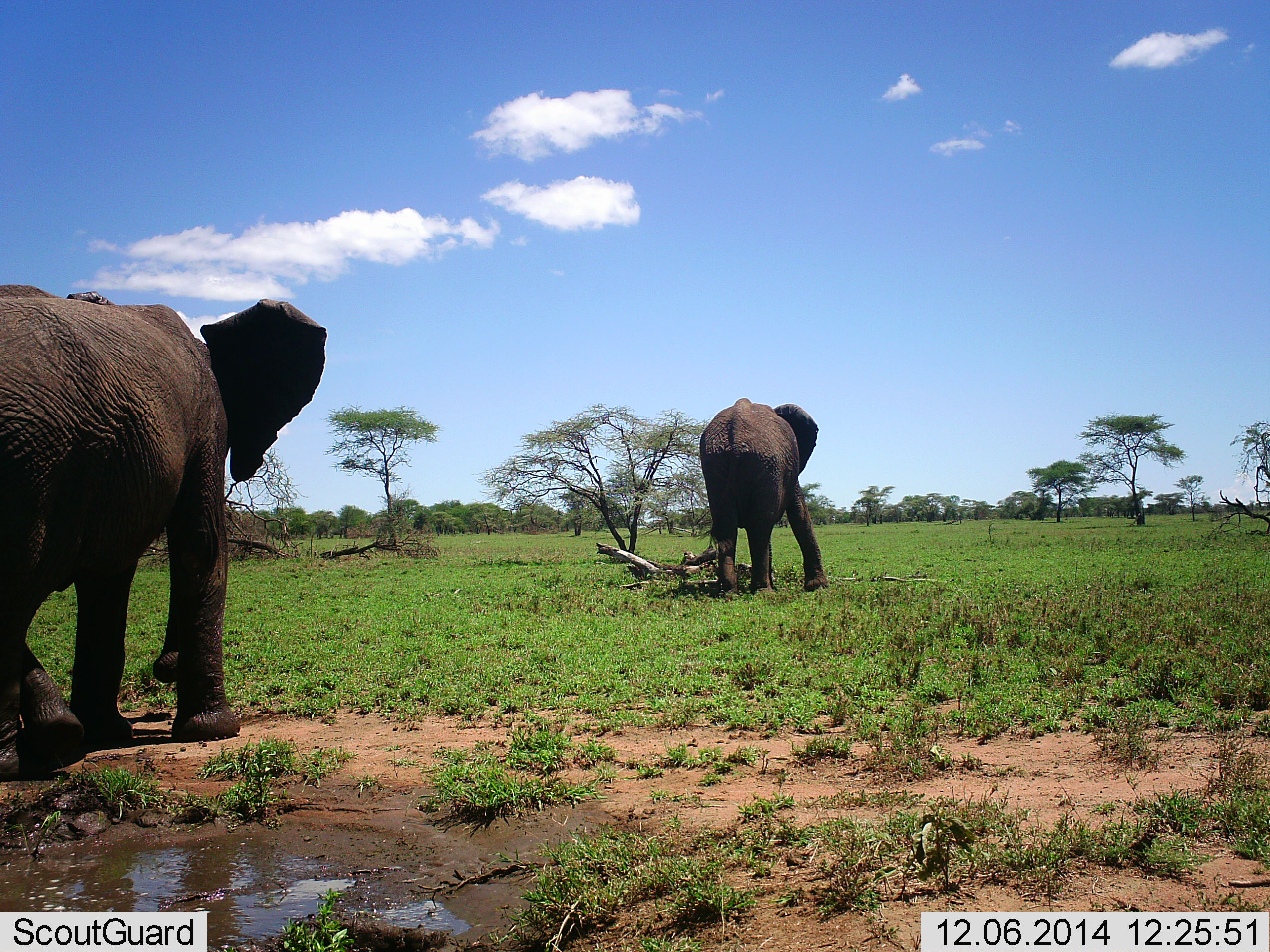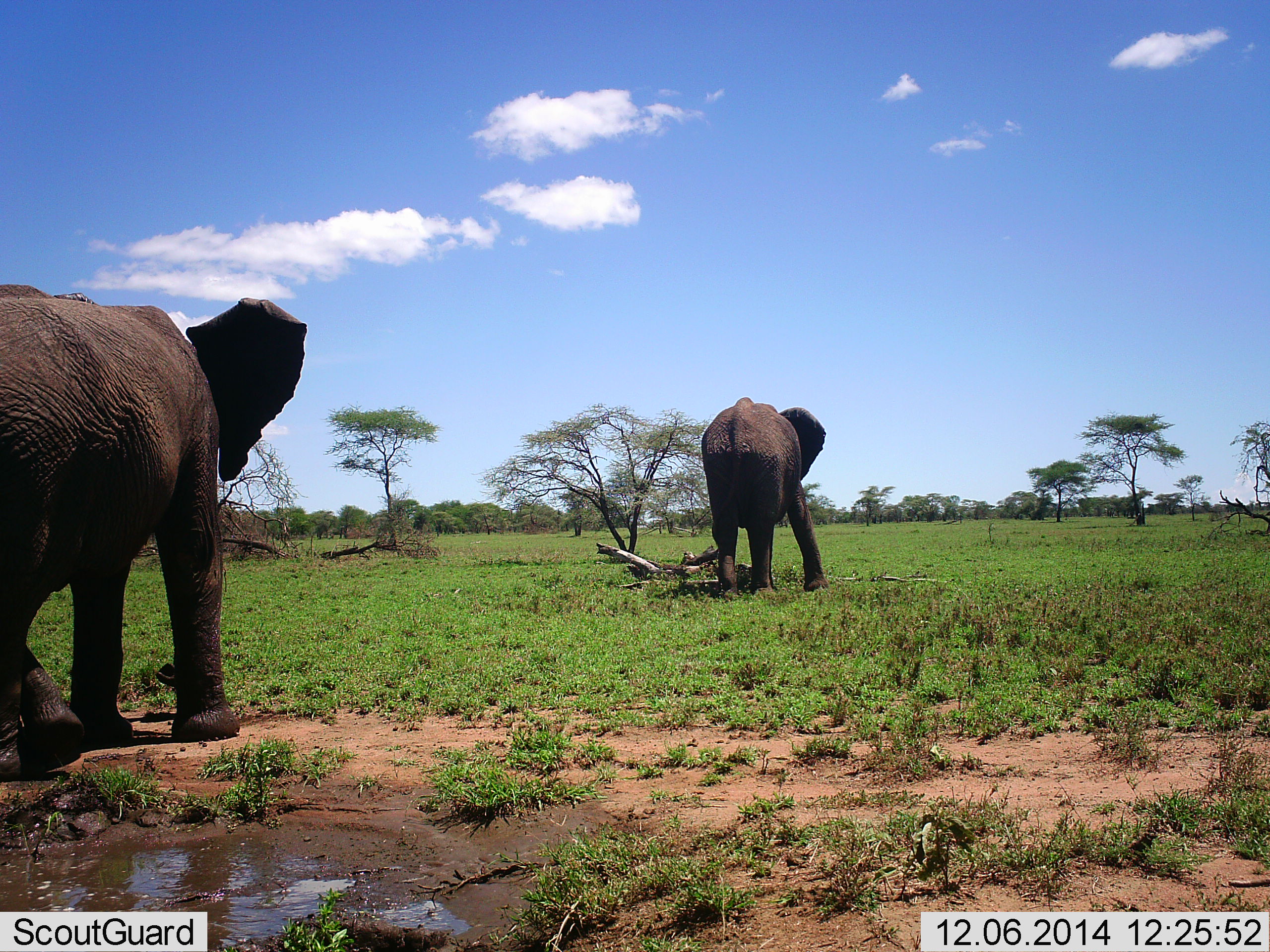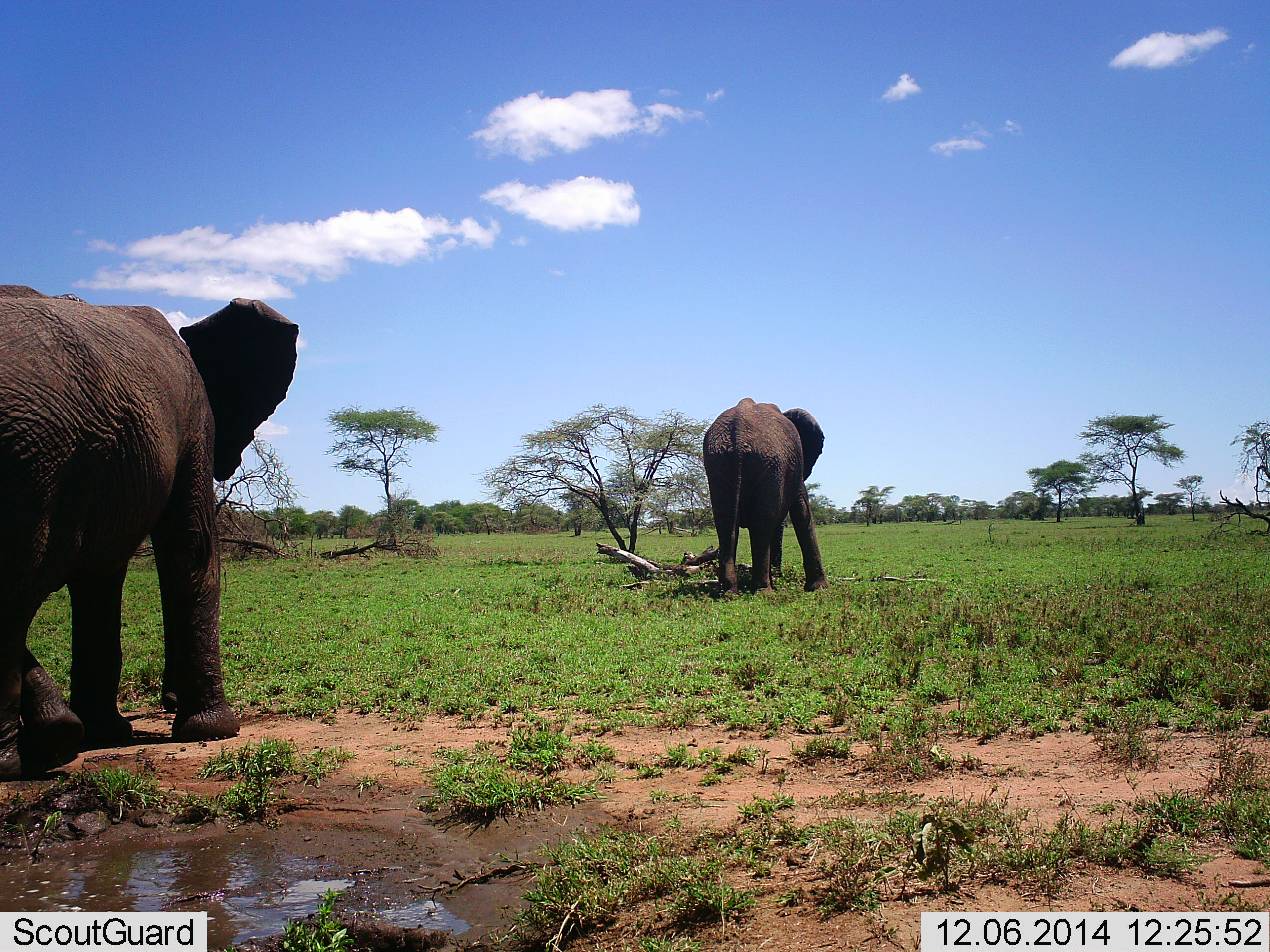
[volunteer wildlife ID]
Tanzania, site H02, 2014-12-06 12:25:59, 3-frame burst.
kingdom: Animalia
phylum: Chordata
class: Mammalia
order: Proboscidea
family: Elephantidae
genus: Loxodonta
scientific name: Loxodonta africana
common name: african bush elephant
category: elephant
Elephant (african bush elephant) (Loxodonta africana), count 2. Behavior (volunteer vote fractions): standing 50%, resting 10%, moving 20%, interacting 0%. Young present (vote fraction): 0%. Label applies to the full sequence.